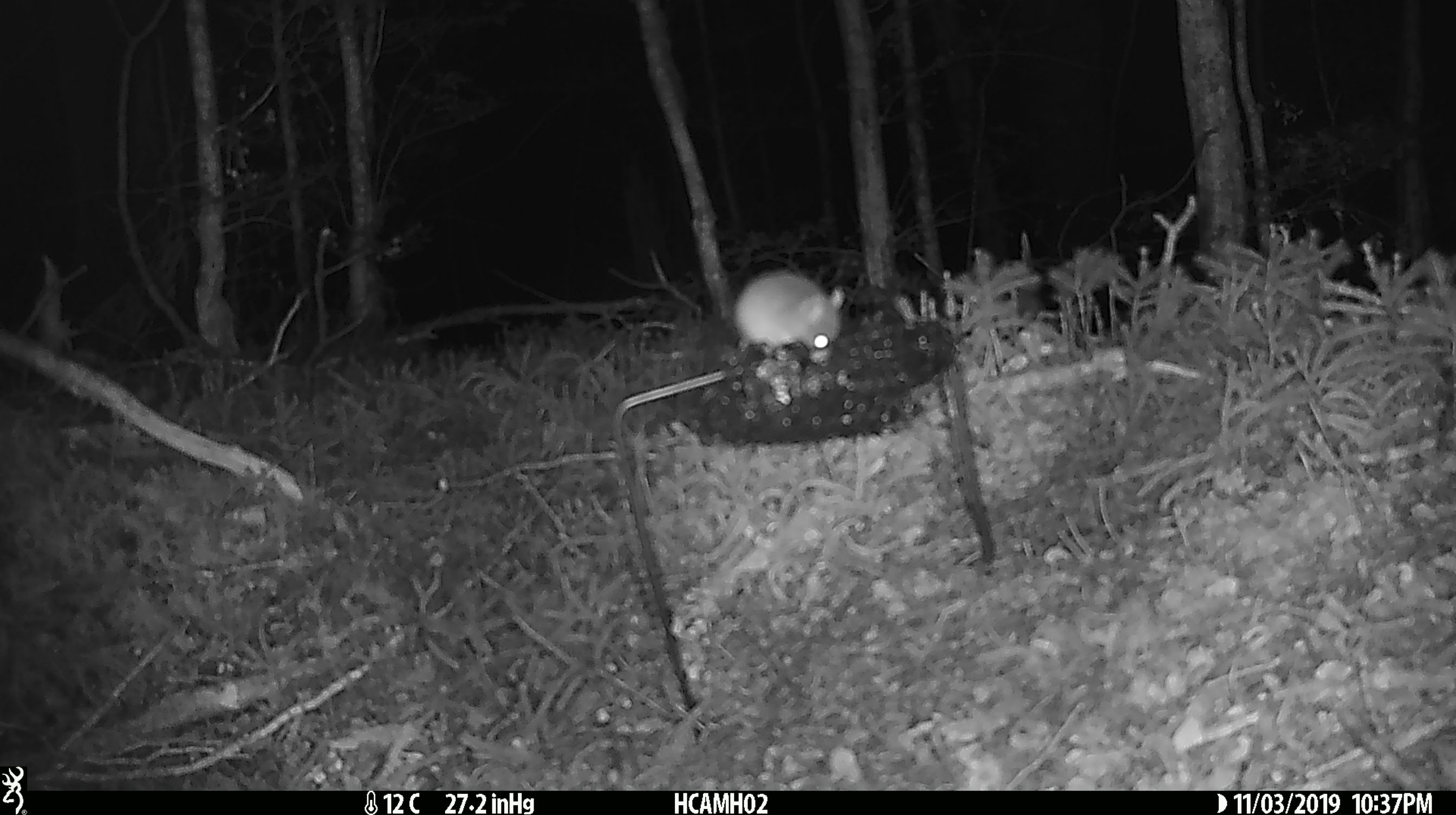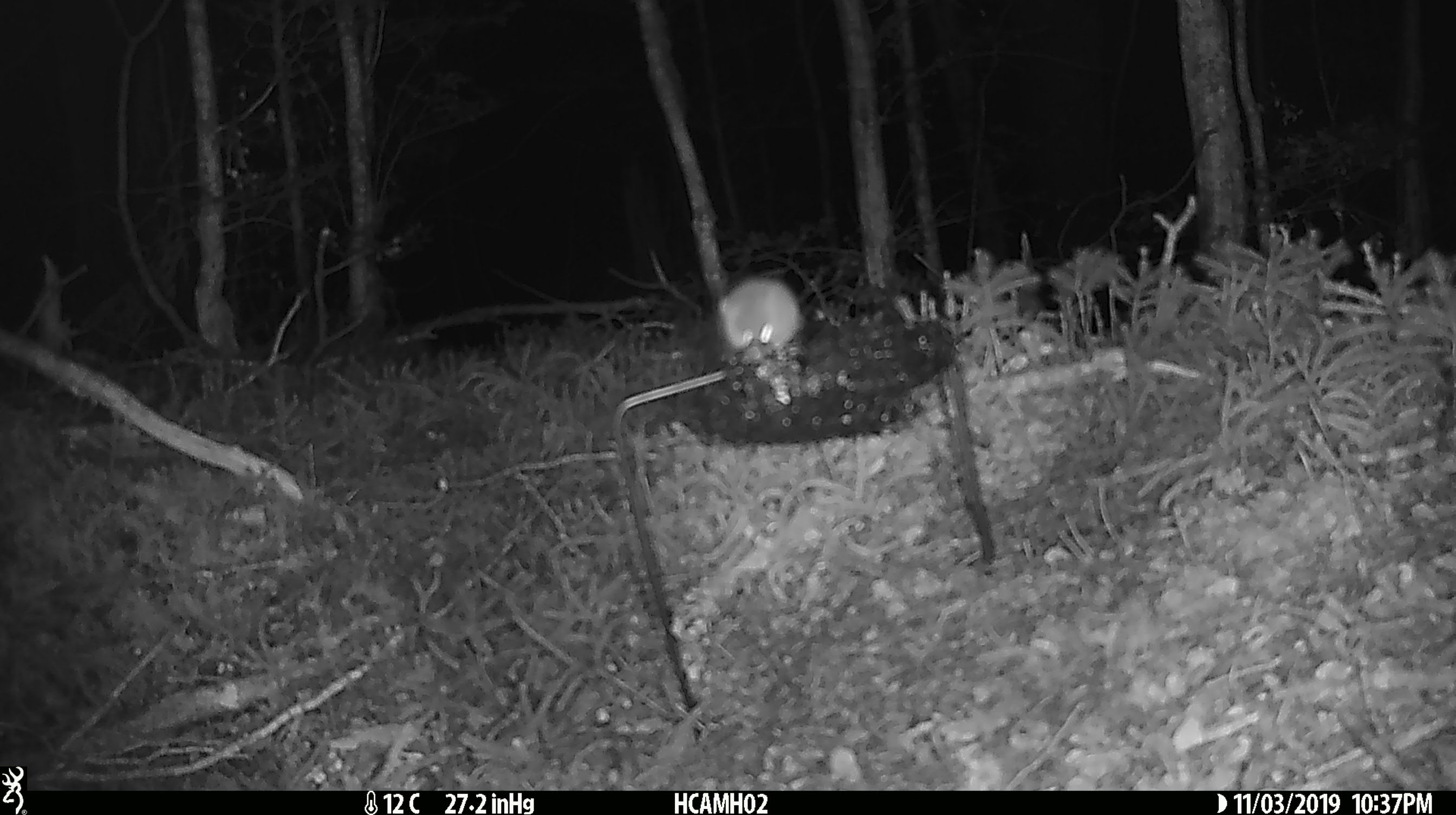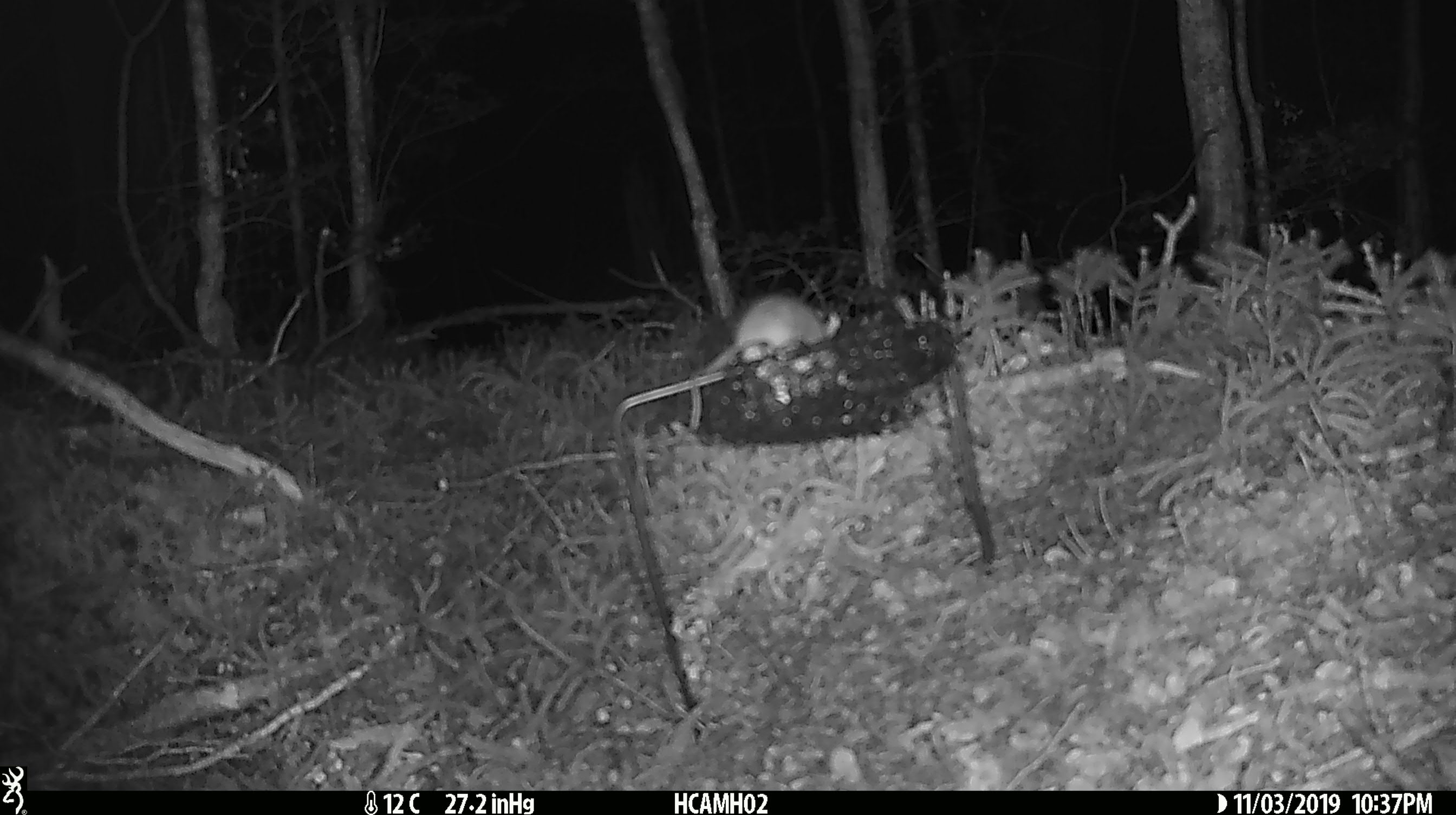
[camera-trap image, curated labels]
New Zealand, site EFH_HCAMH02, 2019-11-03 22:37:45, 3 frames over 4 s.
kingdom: Animalia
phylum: Chordata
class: Mammalia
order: Rodentia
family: Muridae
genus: Mus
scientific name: Mus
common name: mouse